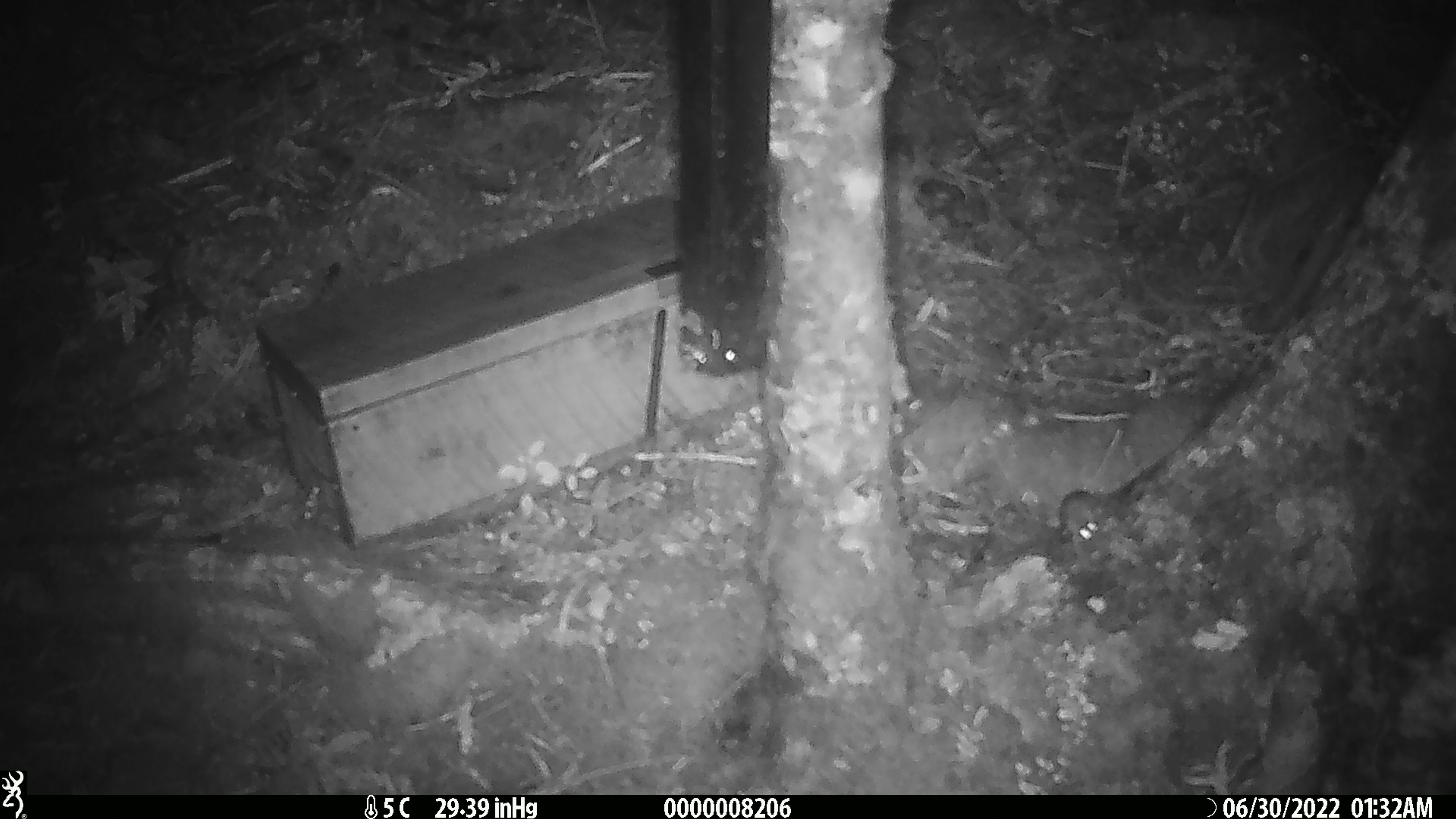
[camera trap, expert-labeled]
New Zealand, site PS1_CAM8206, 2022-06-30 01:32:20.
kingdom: Animalia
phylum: Chordata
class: Mammalia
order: Rodentia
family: Muridae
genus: Mus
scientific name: Mus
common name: mouse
Mouse (Mus).